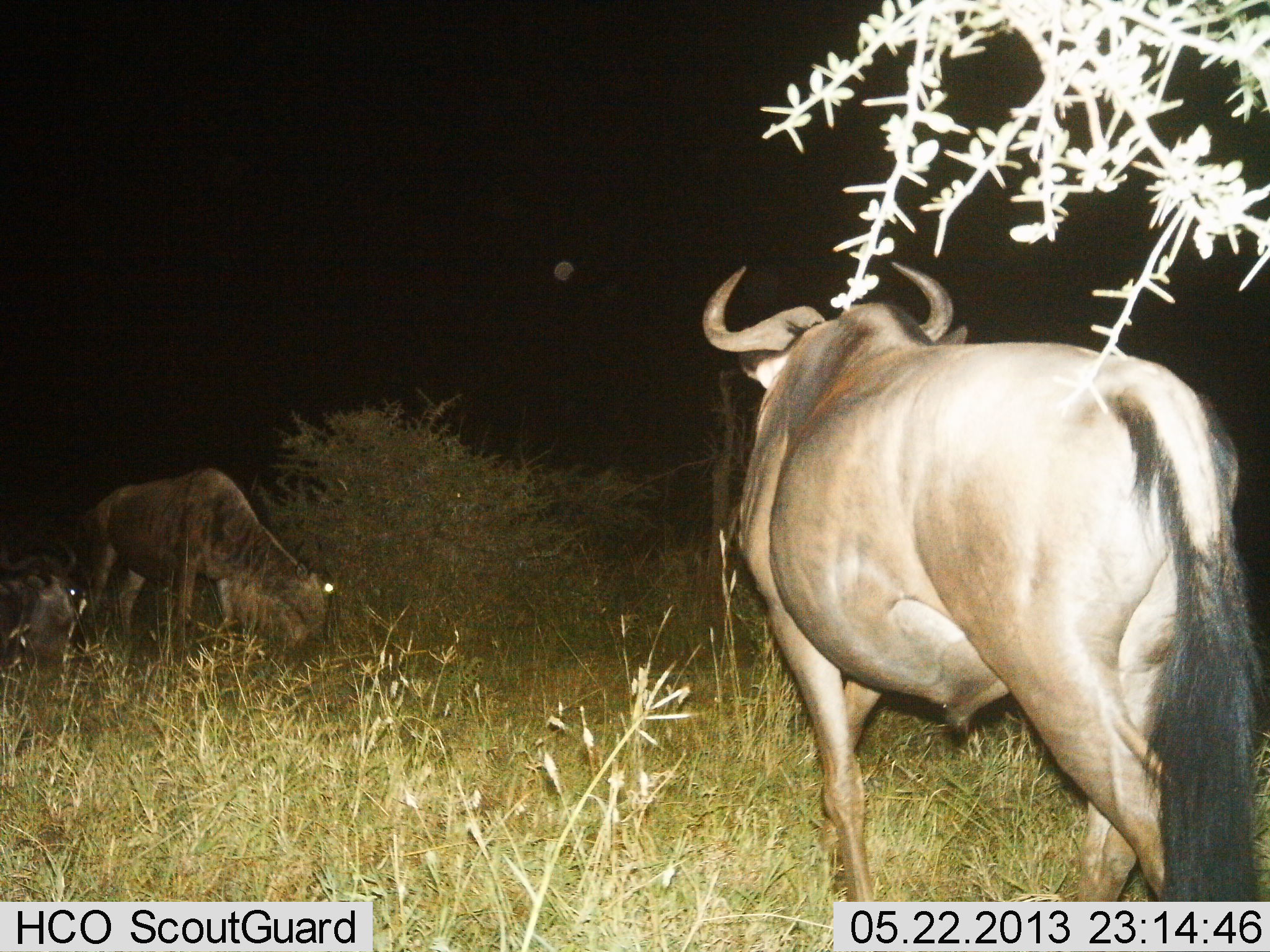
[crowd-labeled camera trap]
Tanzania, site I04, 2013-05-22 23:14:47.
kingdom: Animalia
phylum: Chordata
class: Mammalia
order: Artiodactyla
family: Bovidae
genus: Connochaetes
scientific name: Connochaetes taurinus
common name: blue wildebeest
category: wildebeest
Wildebeest (blue wildebeest) (Connochaetes taurinus), count 3. Behavior (volunteer vote fractions): standing 80%, resting 30%, moving 30%, interacting 0%. Young present (vote fraction): 0%. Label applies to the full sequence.